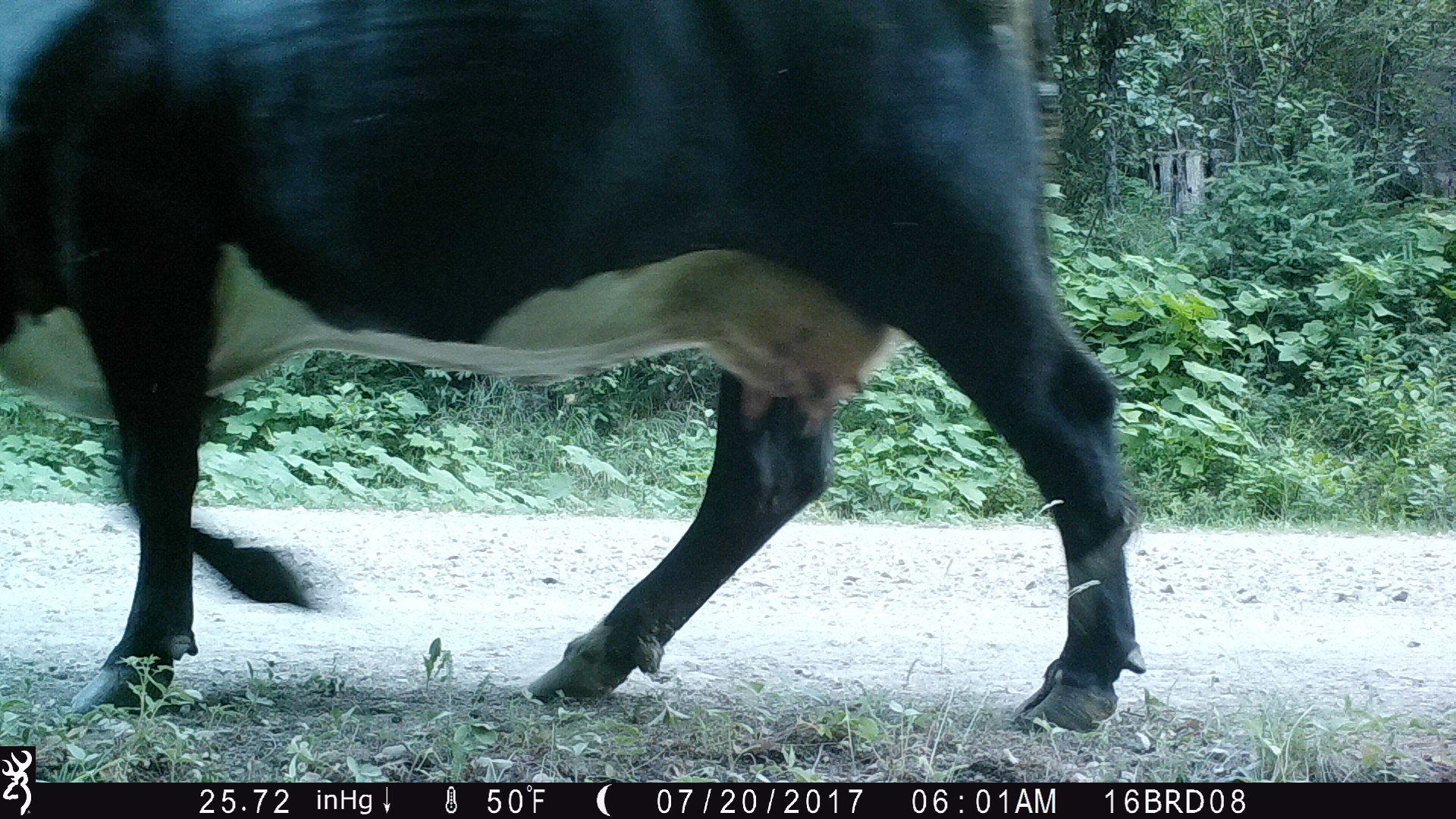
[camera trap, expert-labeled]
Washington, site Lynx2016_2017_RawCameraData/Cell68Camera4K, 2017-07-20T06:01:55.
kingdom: Animalia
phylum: Chordata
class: Mammalia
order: Artiodactyla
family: Bovidae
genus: Bos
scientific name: Bos taurus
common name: domestic cattle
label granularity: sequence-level